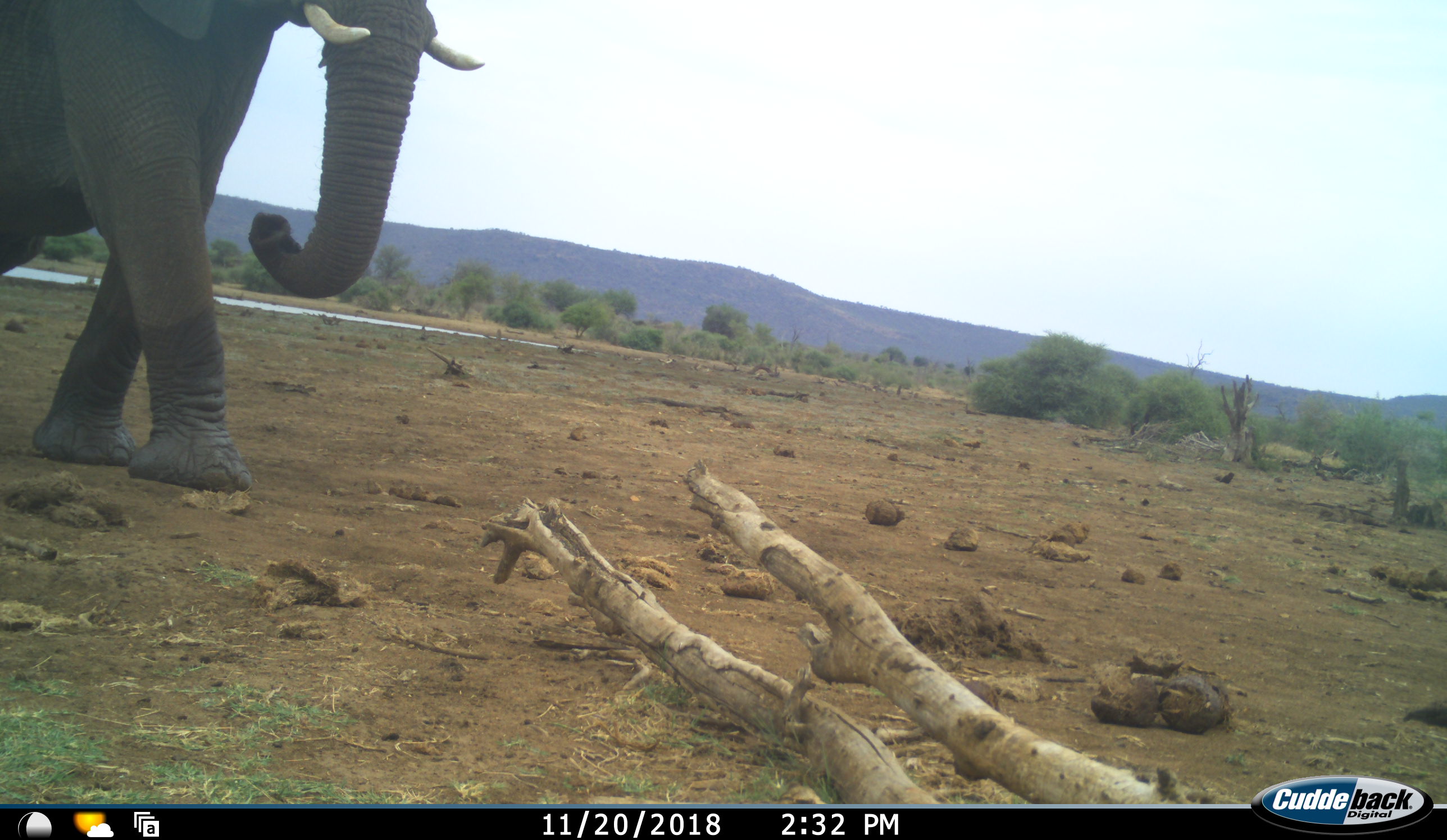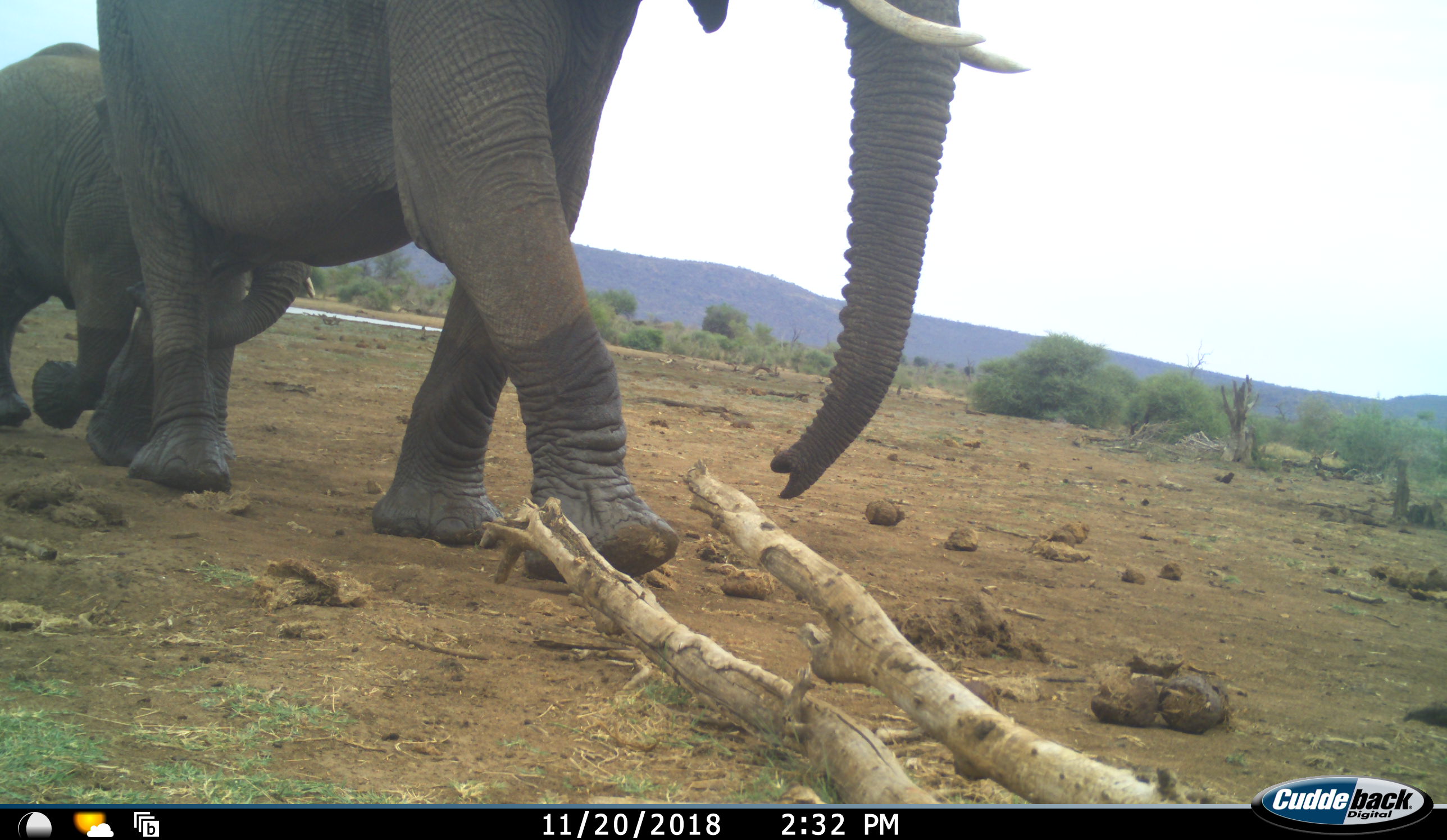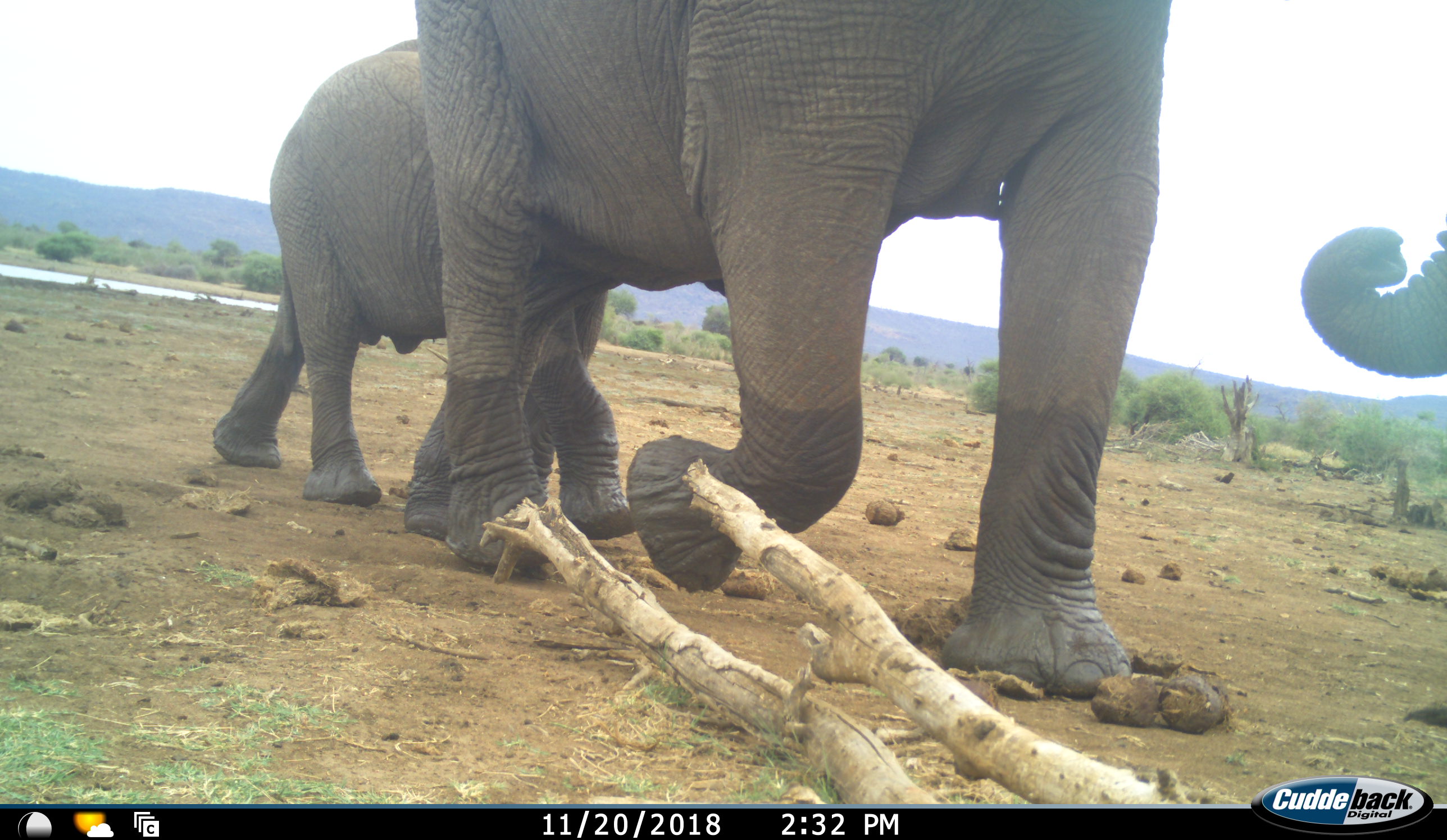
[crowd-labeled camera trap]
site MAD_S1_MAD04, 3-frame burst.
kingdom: Animalia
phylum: Chordata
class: Mammalia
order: Proboscidea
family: Elephantidae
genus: Loxodonta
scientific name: Loxodonta africana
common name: african bush elephant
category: elephant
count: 2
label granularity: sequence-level